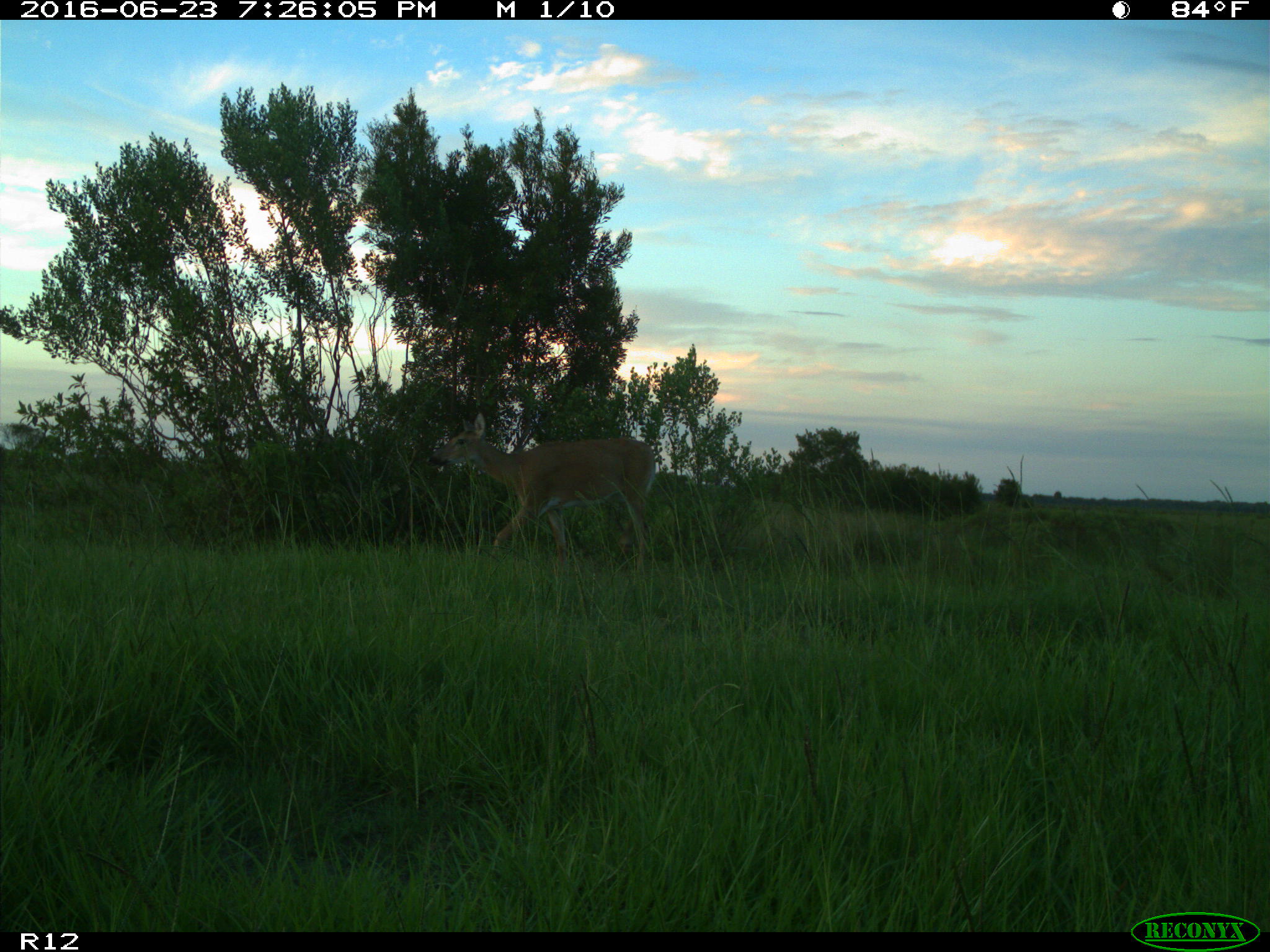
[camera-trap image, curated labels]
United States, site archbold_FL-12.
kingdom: Animalia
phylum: Chordata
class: Mammalia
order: Artiodactyla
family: Cervidae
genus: Odocoileus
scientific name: Odocoileus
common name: deer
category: unidentified deer